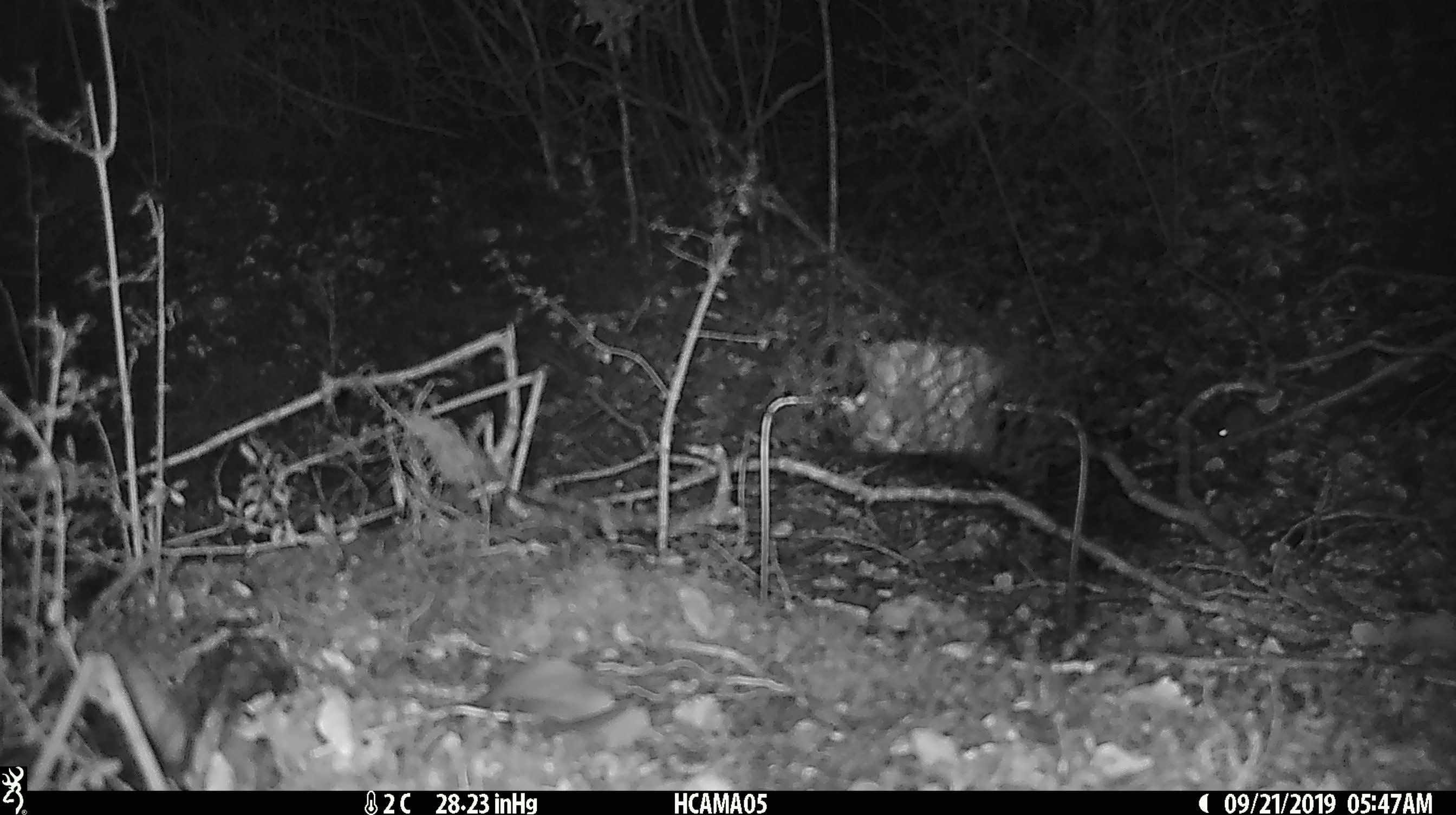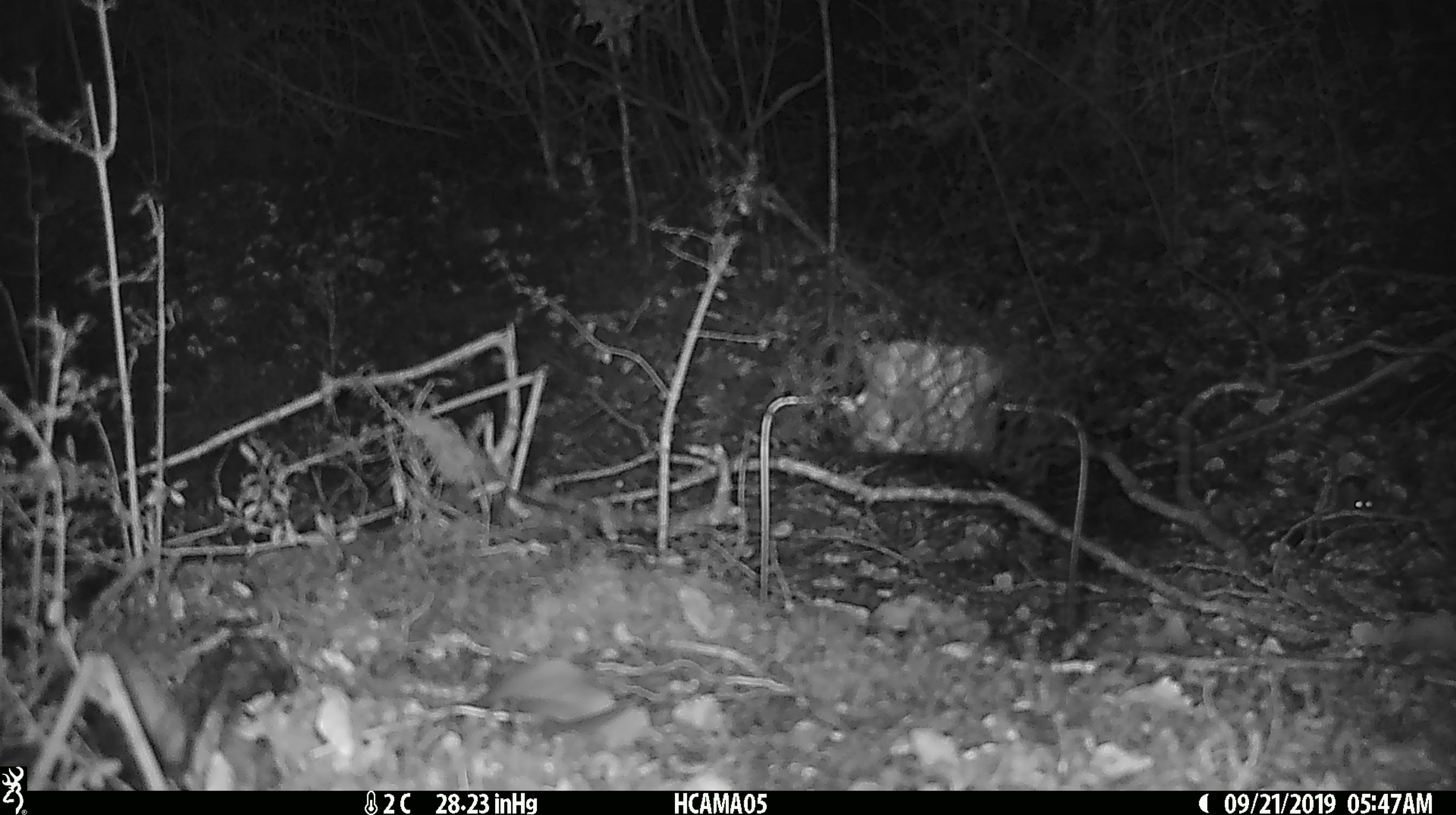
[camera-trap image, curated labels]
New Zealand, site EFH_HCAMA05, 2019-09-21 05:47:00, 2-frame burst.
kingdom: Animalia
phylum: Chordata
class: Mammalia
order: Rodentia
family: Muridae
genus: Mus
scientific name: Mus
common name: mouse